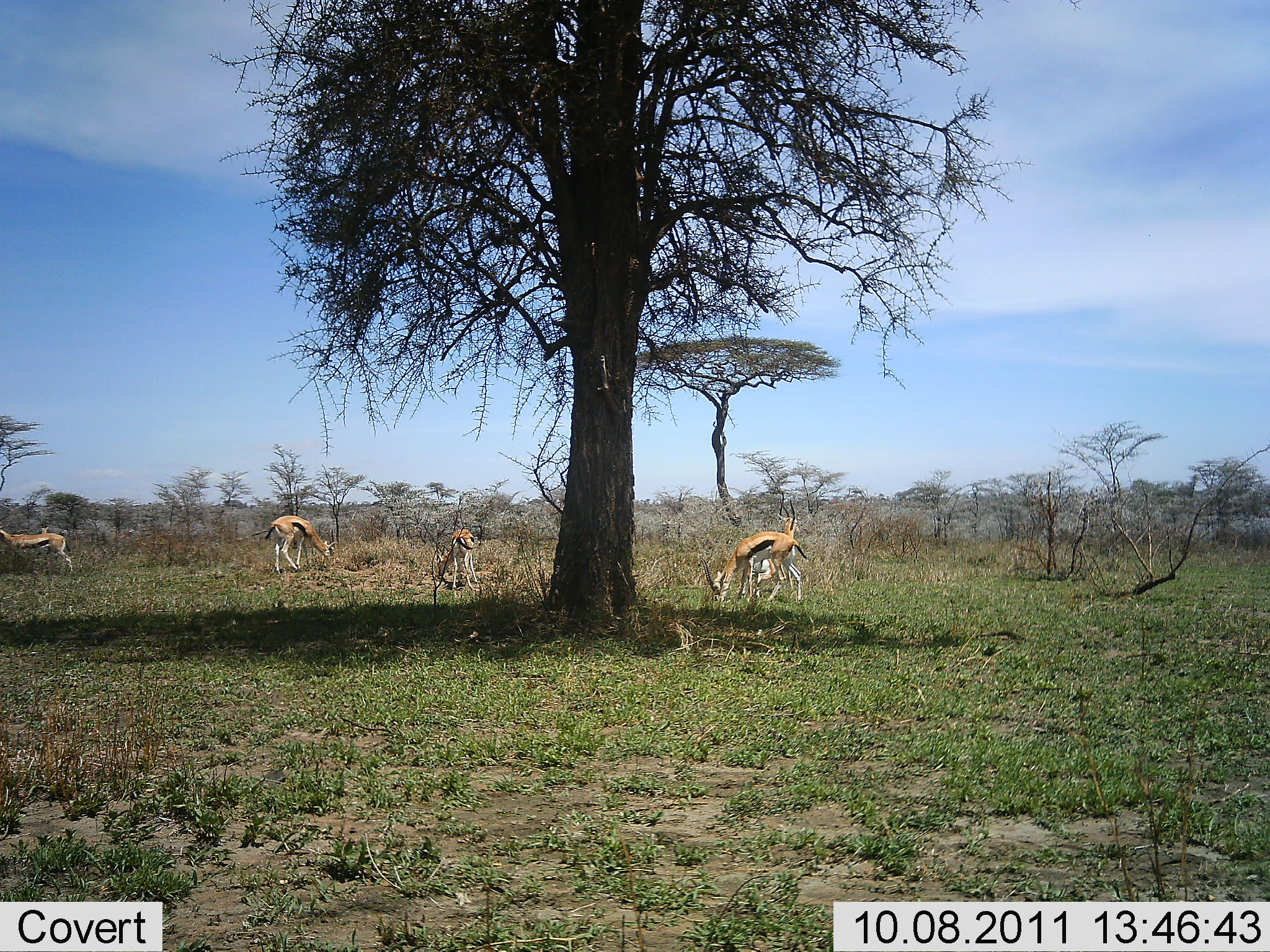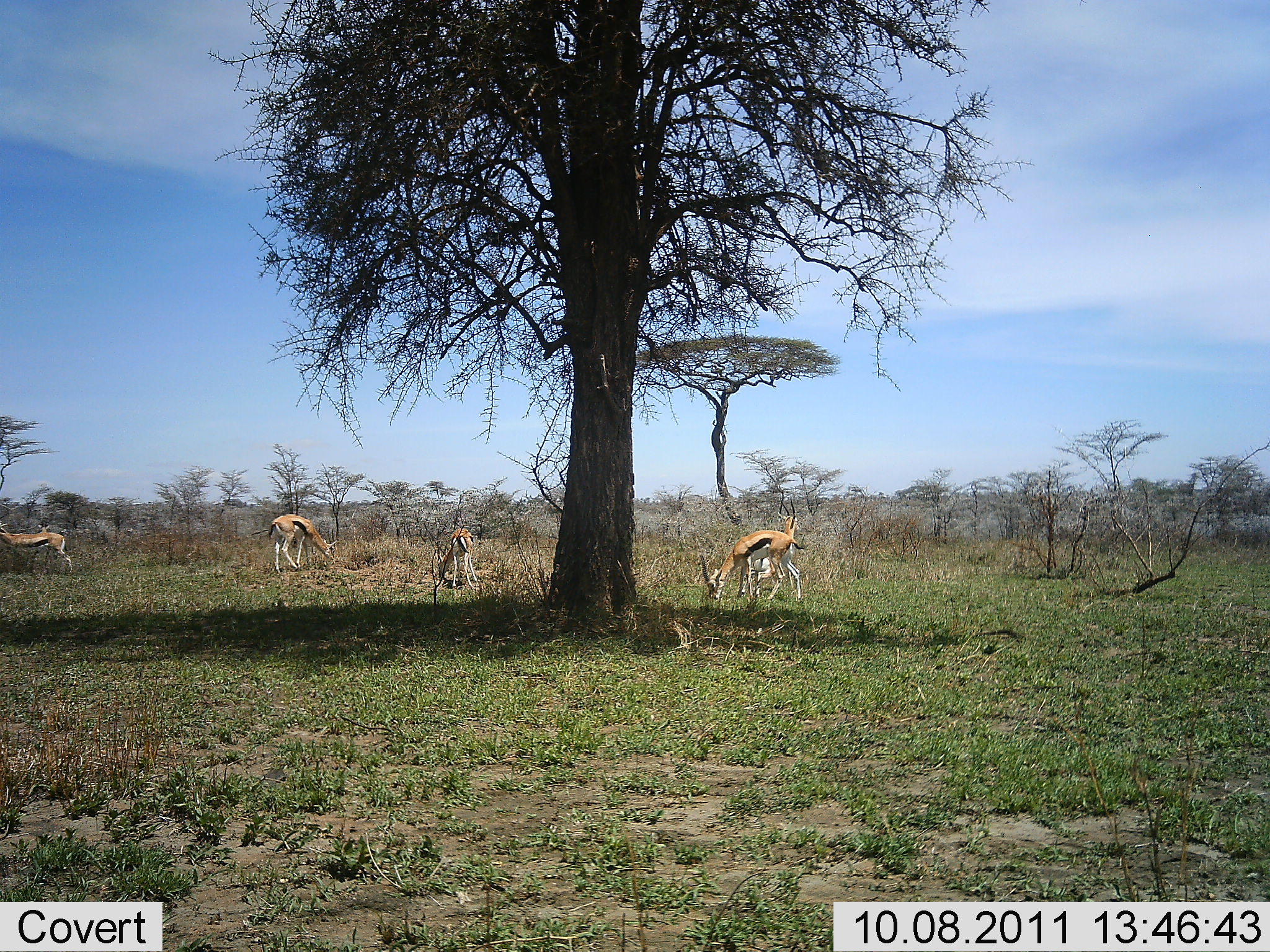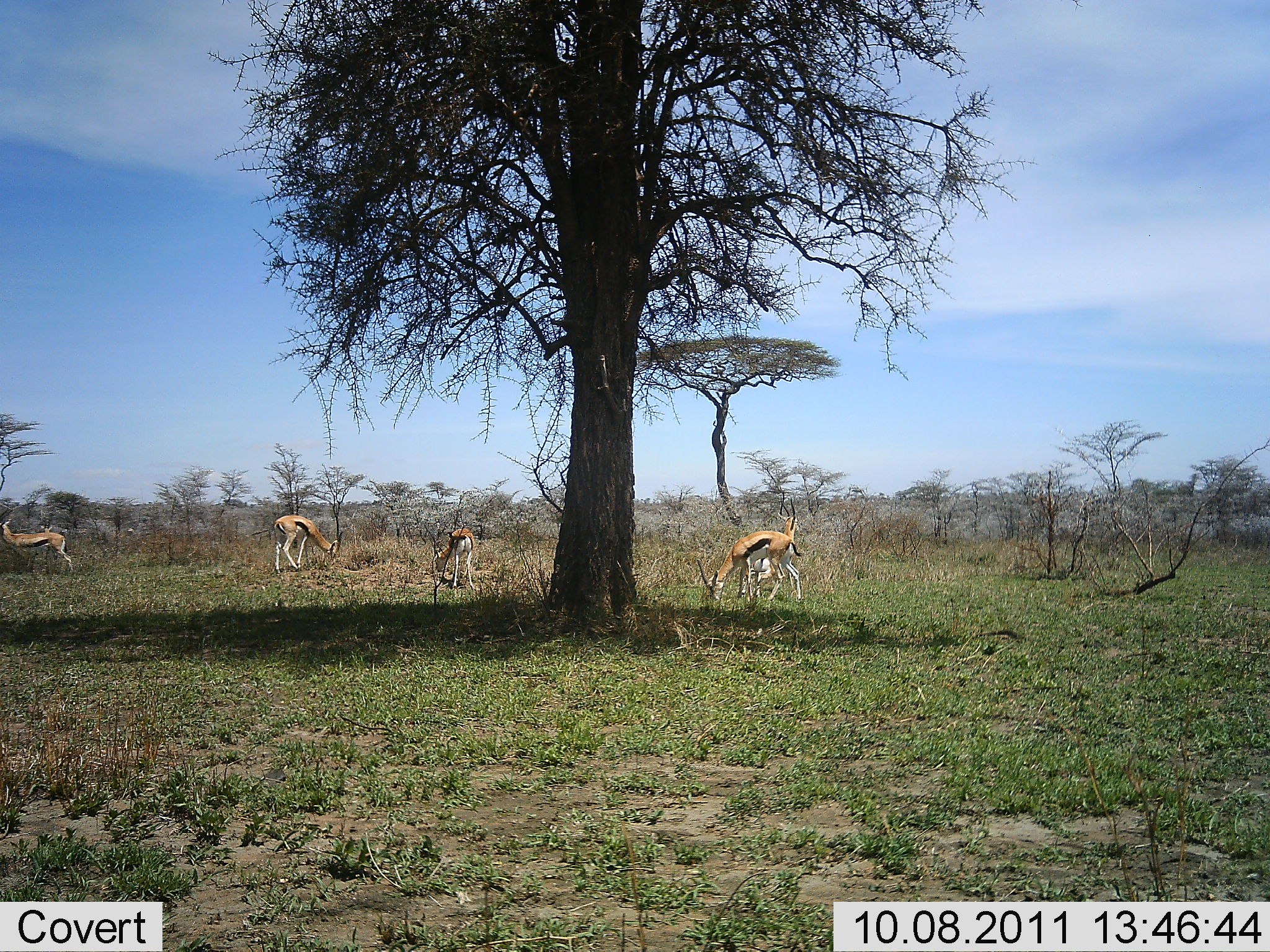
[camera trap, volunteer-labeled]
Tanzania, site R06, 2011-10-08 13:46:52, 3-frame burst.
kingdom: Animalia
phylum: Chordata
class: Mammalia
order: Artiodactyla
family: Bovidae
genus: Eudorcas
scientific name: Eudorcas thomsonii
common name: thomson's gazelle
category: gazellethomsons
Gazellethomsons (thomson's gazelle) (Eudorcas thomsonii), count 5. Behavior (volunteer vote fractions): standing 36%, resting 0%, moving 14%, interacting 0%. Young present (vote fraction): 14%. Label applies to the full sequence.